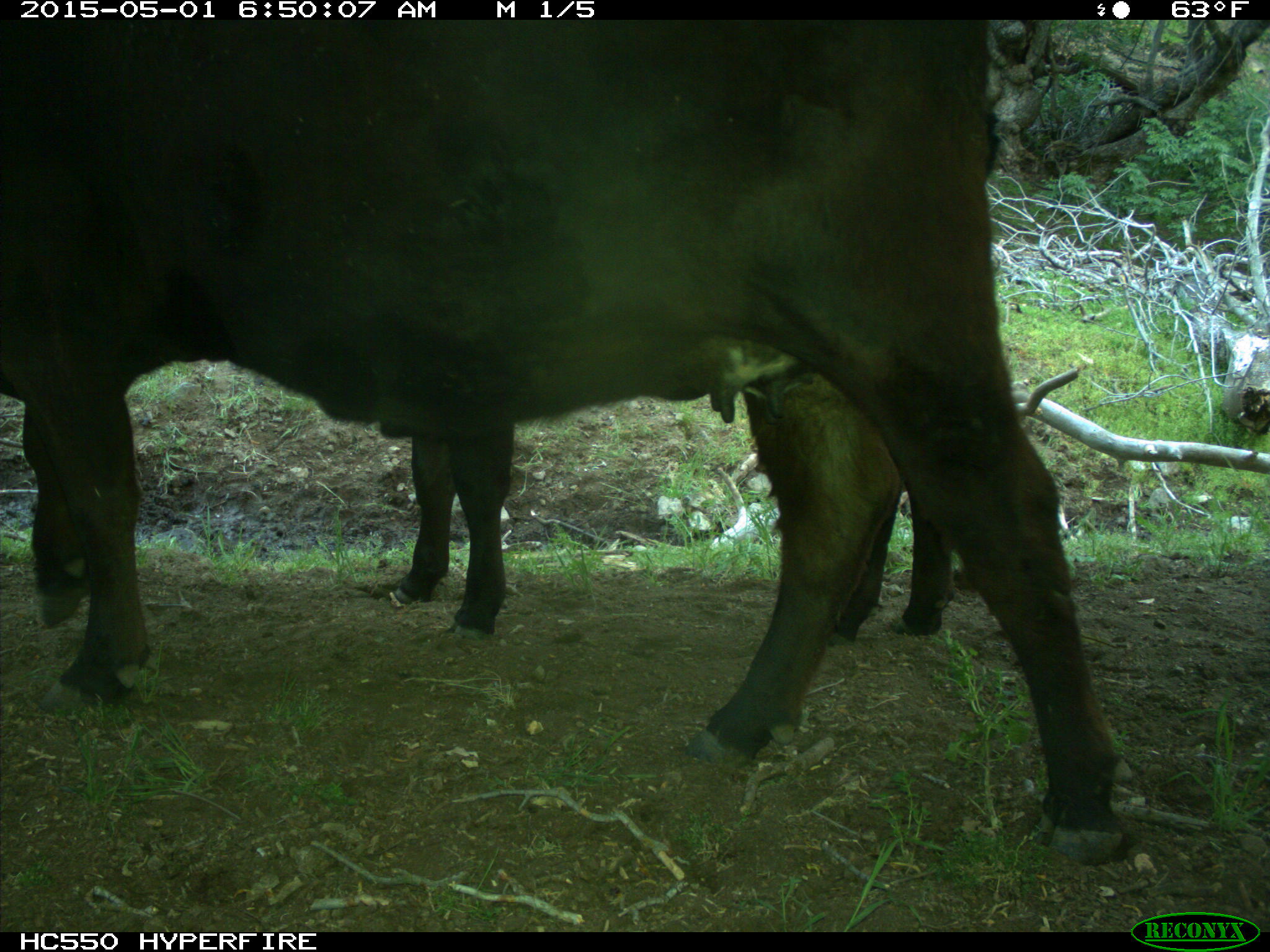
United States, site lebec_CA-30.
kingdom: Animalia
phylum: Chordata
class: Mammalia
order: Artiodactyla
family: Bovidae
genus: Bos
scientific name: Bos taurus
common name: domestic cow